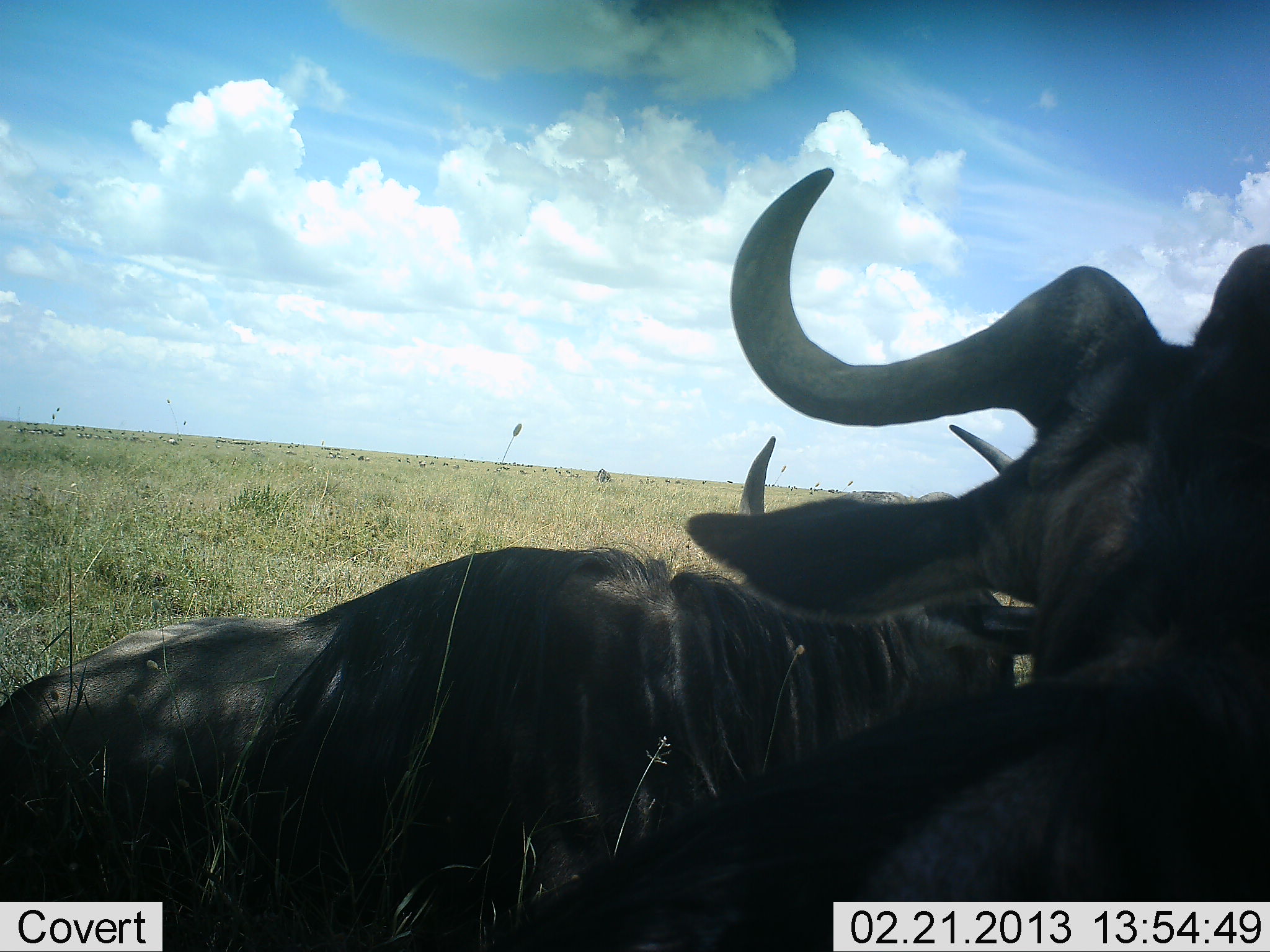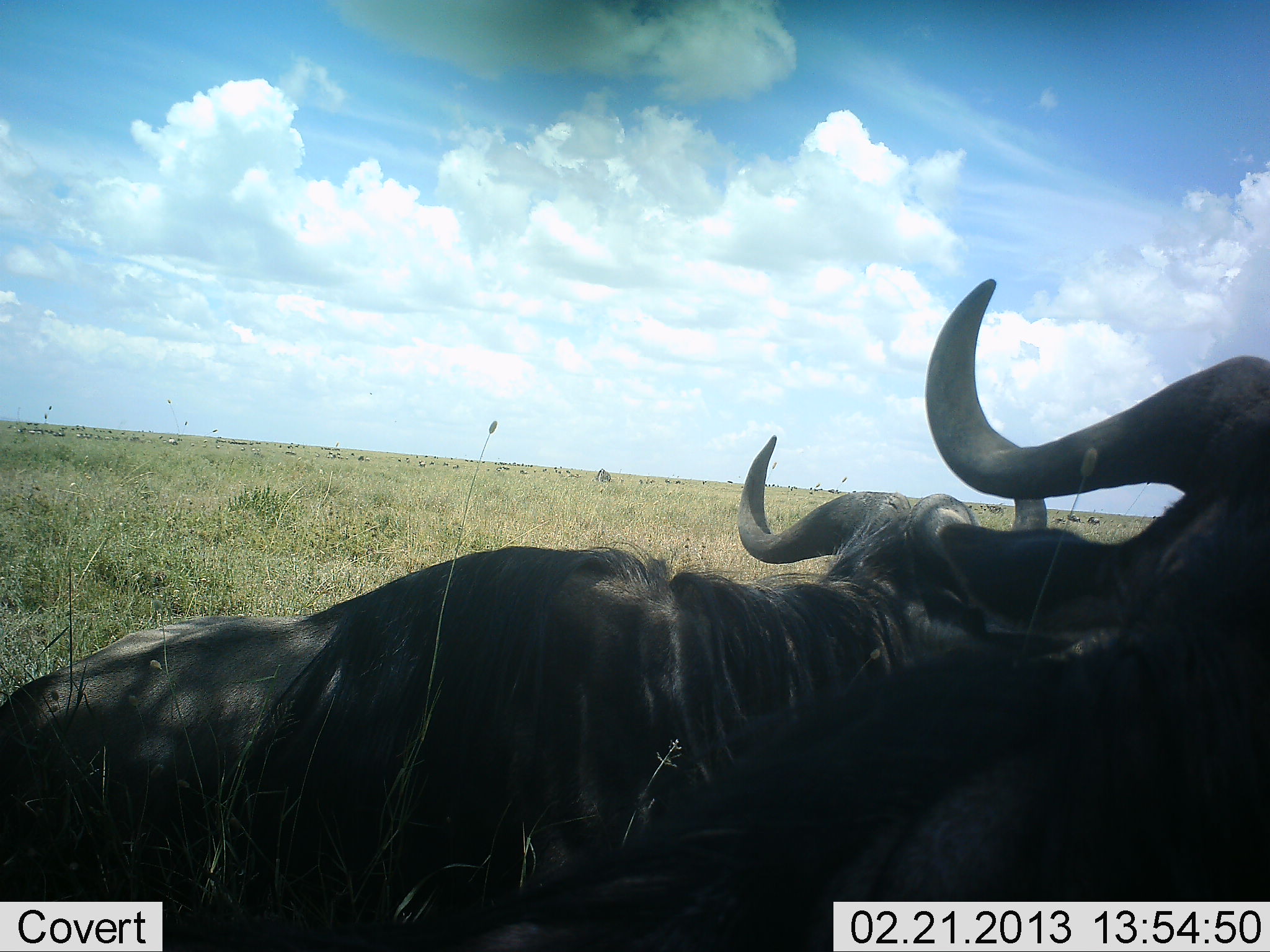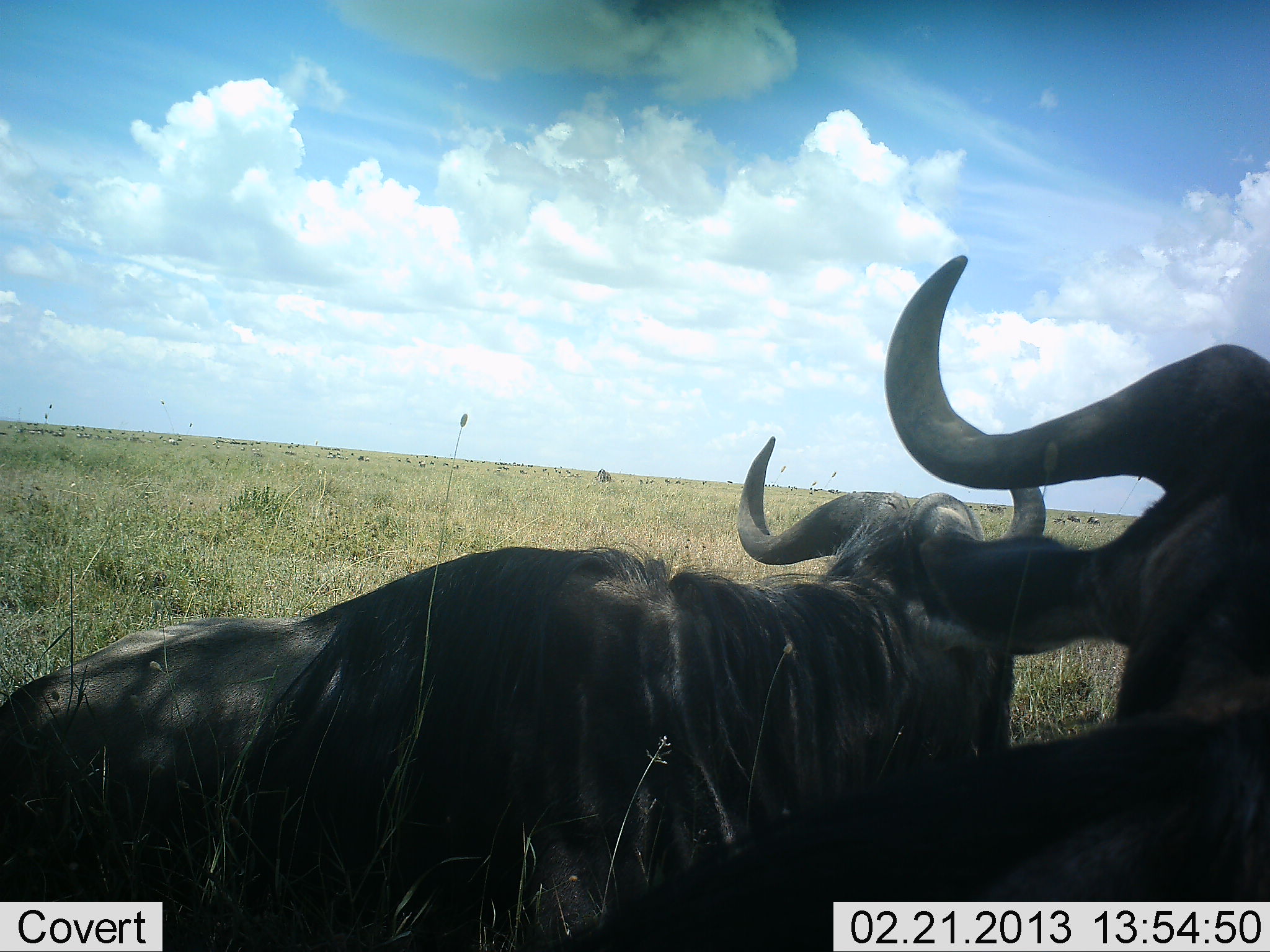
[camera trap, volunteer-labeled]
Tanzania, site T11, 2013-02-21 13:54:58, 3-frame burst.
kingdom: Animalia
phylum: Chordata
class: Mammalia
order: Artiodactyla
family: Bovidae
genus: Connochaetes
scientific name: Connochaetes taurinus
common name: blue wildebeest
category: wildebeest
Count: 2.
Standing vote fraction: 36%.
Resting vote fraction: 60%.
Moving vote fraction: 16%.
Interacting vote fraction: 4%.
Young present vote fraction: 0%.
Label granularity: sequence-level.